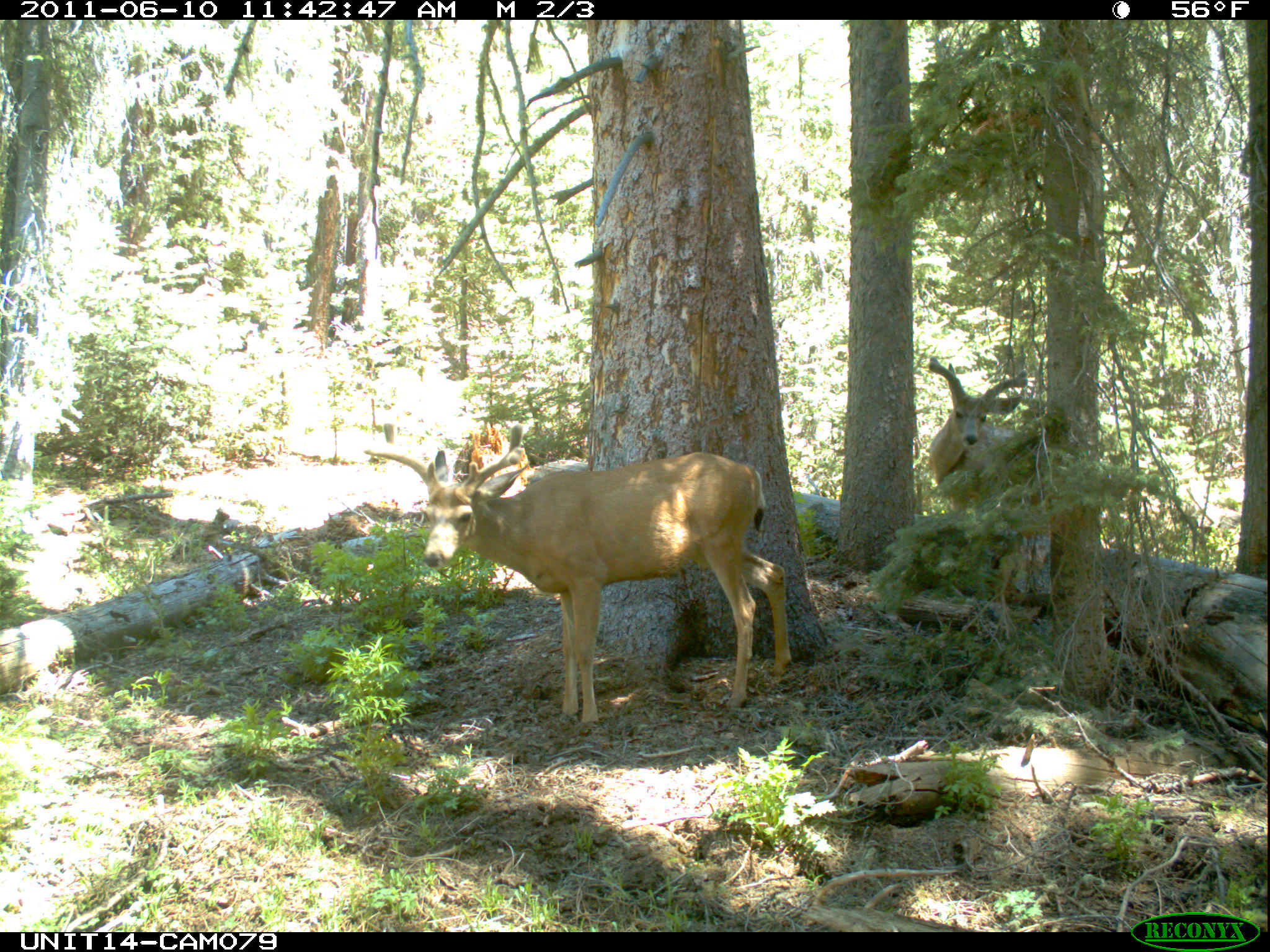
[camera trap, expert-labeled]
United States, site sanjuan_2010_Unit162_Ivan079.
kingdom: Animalia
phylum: Chordata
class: Mammalia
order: Artiodactyla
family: Cervidae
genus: Odocoileus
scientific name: Odocoileus hemionus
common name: mule deer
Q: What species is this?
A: Odocoileus hemionus (mule deer).